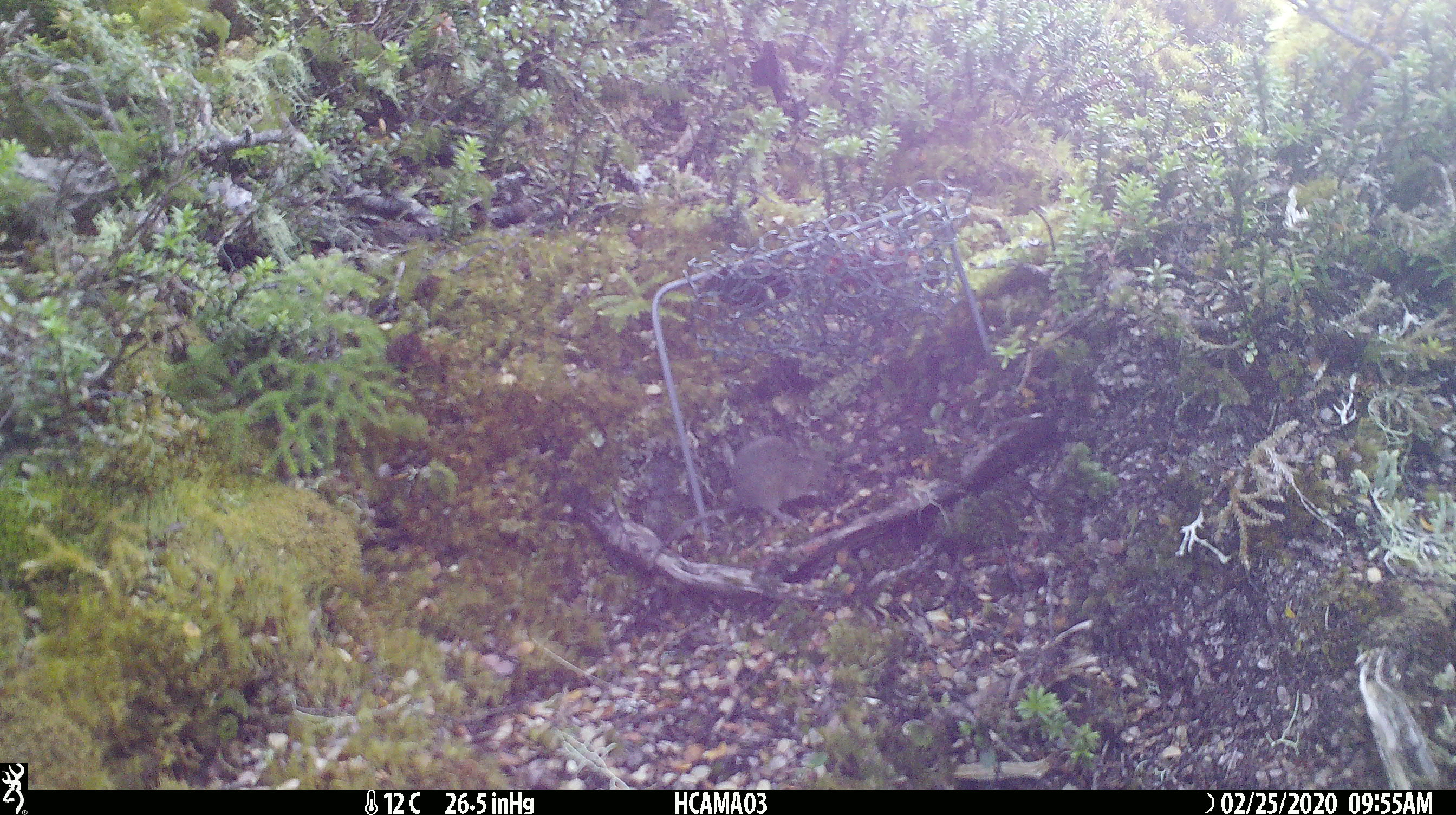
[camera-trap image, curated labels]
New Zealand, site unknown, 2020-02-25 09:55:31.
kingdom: Animalia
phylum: Chordata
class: Mammalia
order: Rodentia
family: Muridae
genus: Mus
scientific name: Mus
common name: mouse